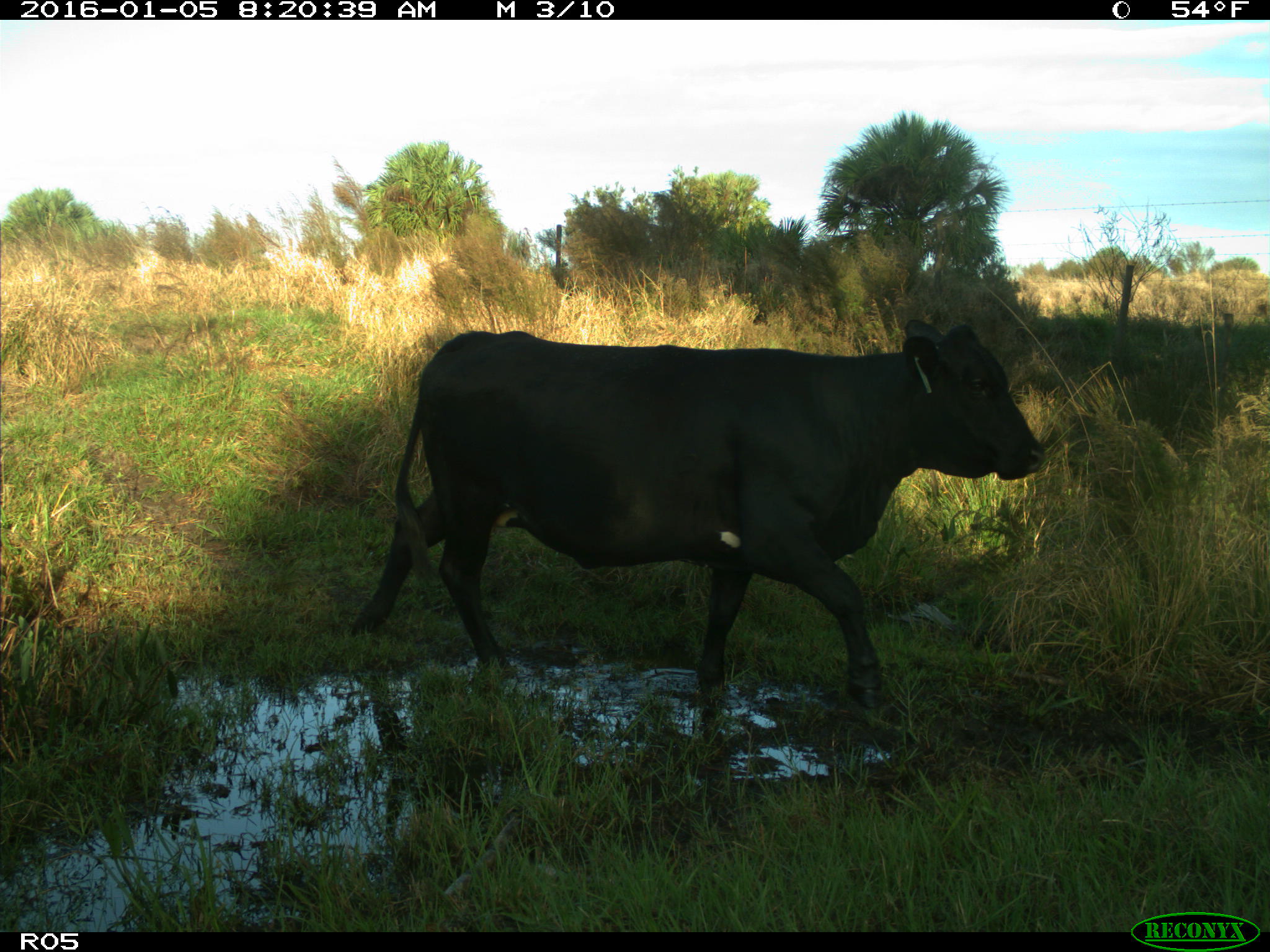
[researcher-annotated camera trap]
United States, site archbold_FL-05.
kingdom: Animalia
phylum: Chordata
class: Mammalia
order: Artiodactyla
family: Bovidae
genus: Bos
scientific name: Bos taurus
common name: domestic cow